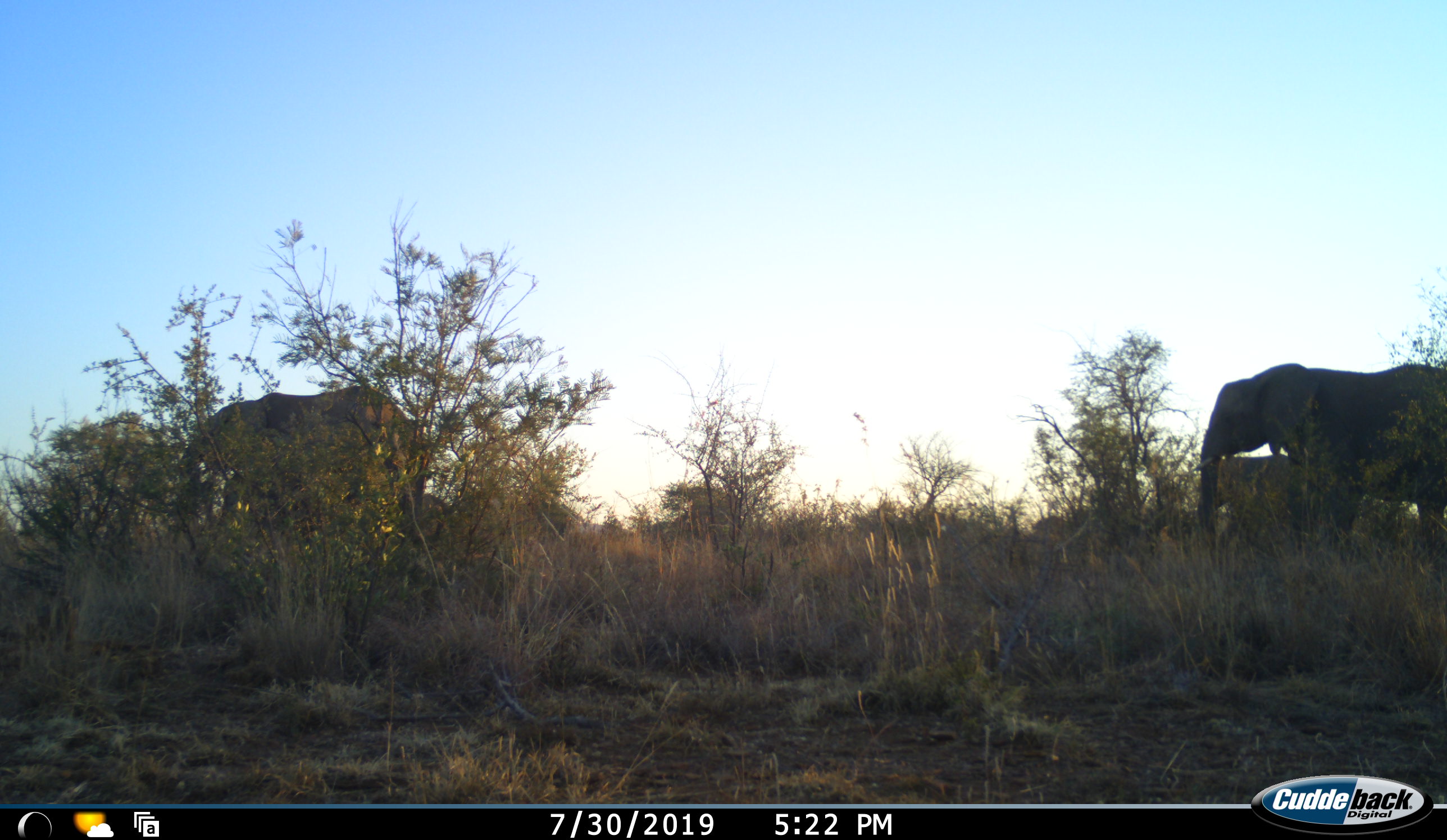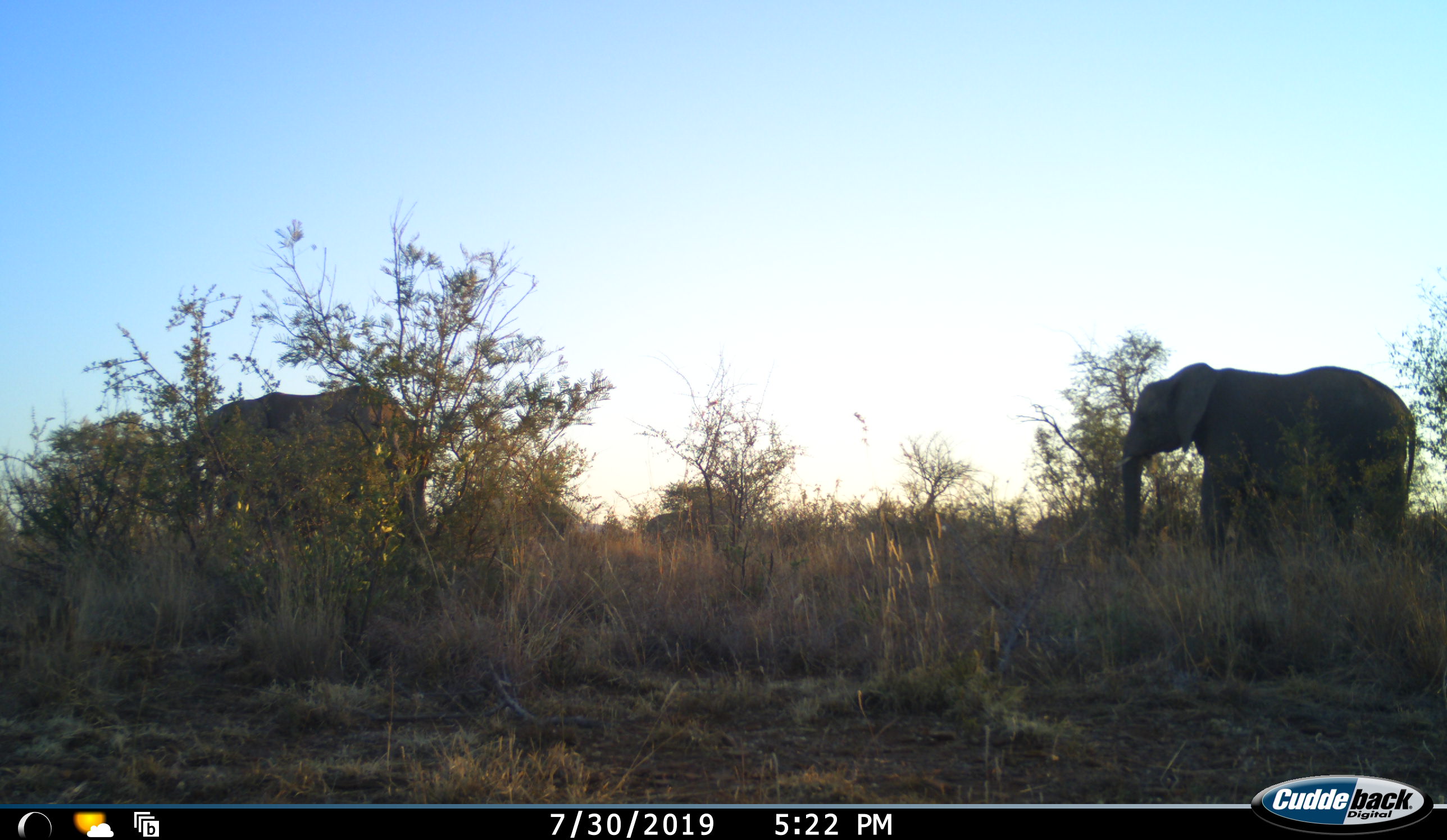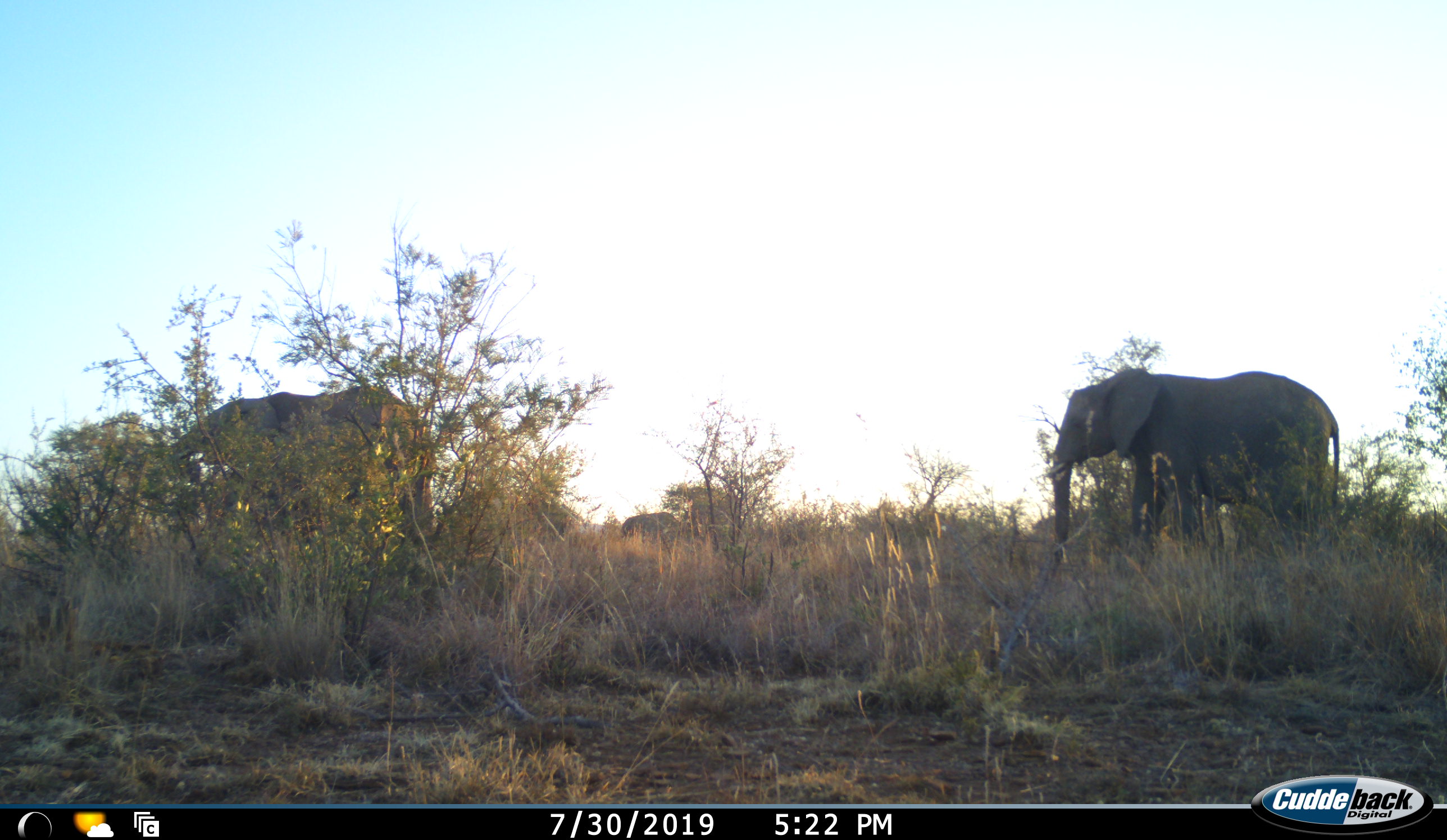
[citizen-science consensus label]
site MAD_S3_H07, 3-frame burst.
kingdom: Animalia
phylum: Chordata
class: Mammalia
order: Proboscidea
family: Elephantidae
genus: Loxodonta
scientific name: Loxodonta africana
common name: african bush elephant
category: elephant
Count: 4.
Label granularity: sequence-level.